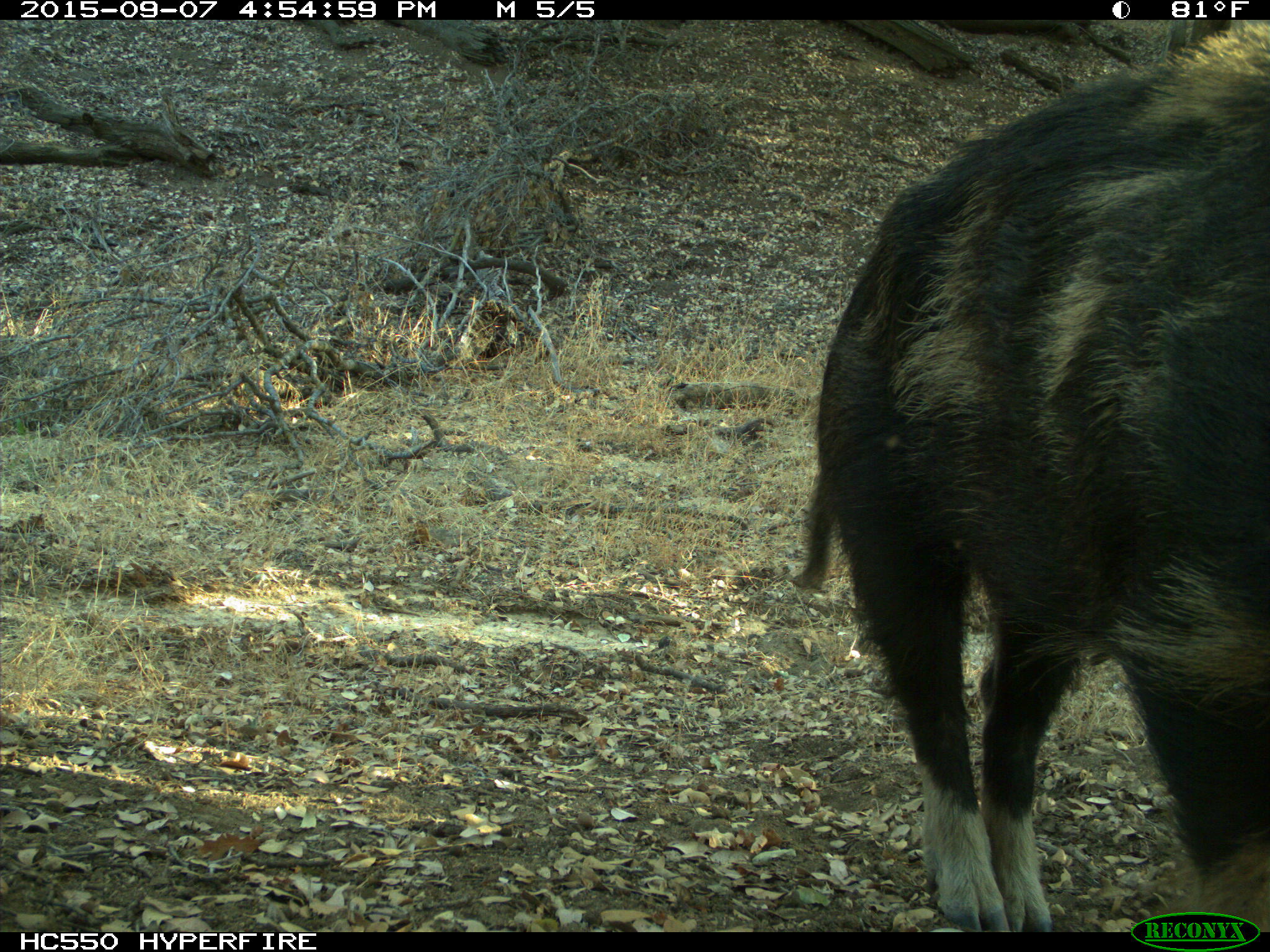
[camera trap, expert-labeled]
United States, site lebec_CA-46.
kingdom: Animalia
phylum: Chordata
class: Mammalia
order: Artiodactyla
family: Suidae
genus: Sus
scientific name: Sus scrofa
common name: wild boar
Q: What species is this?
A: Sus scrofa (wild boar).